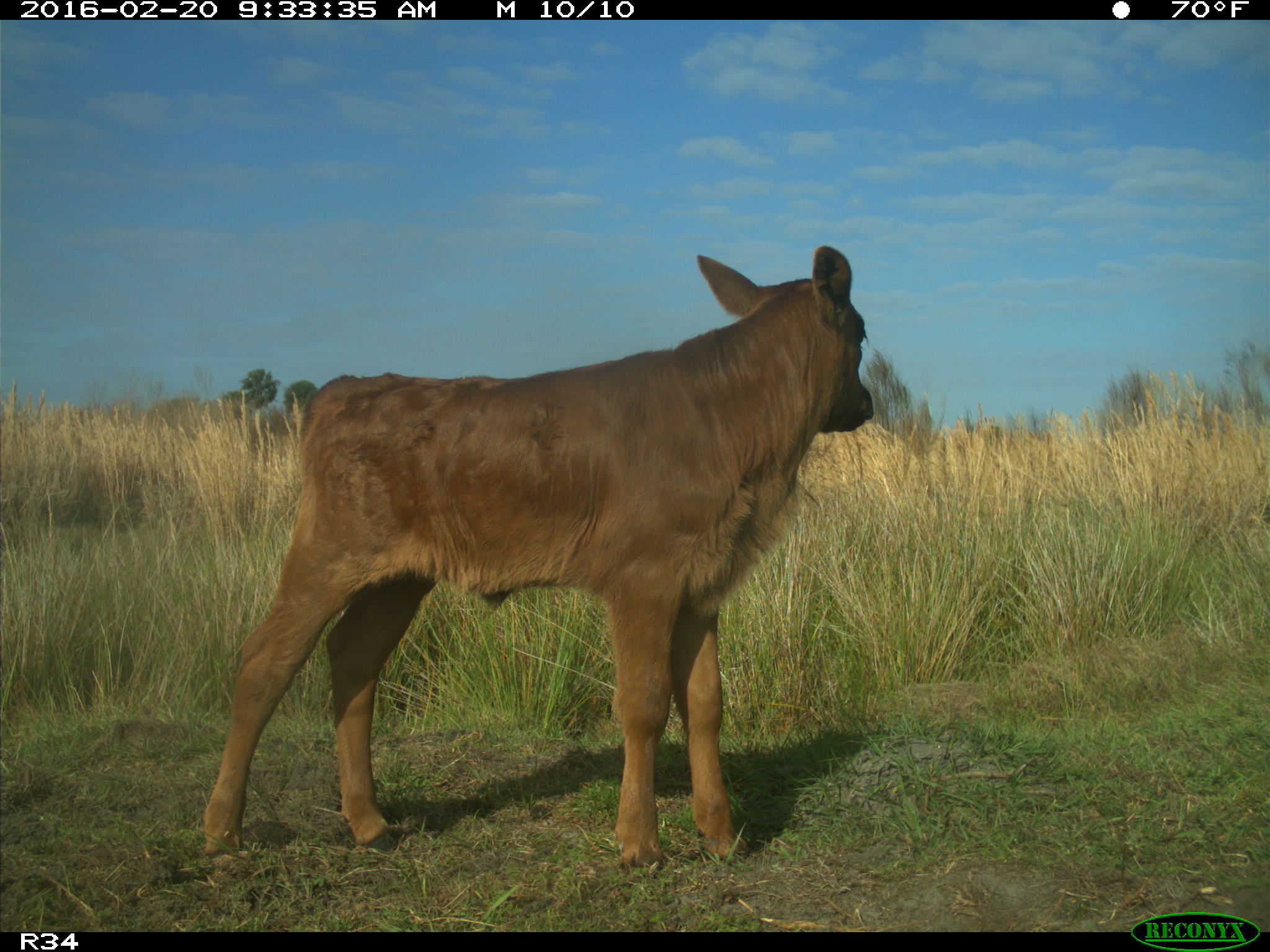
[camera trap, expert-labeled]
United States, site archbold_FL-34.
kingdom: Animalia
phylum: Chordata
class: Mammalia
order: Artiodactyla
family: Bovidae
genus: Bos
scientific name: Bos taurus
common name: domestic cow